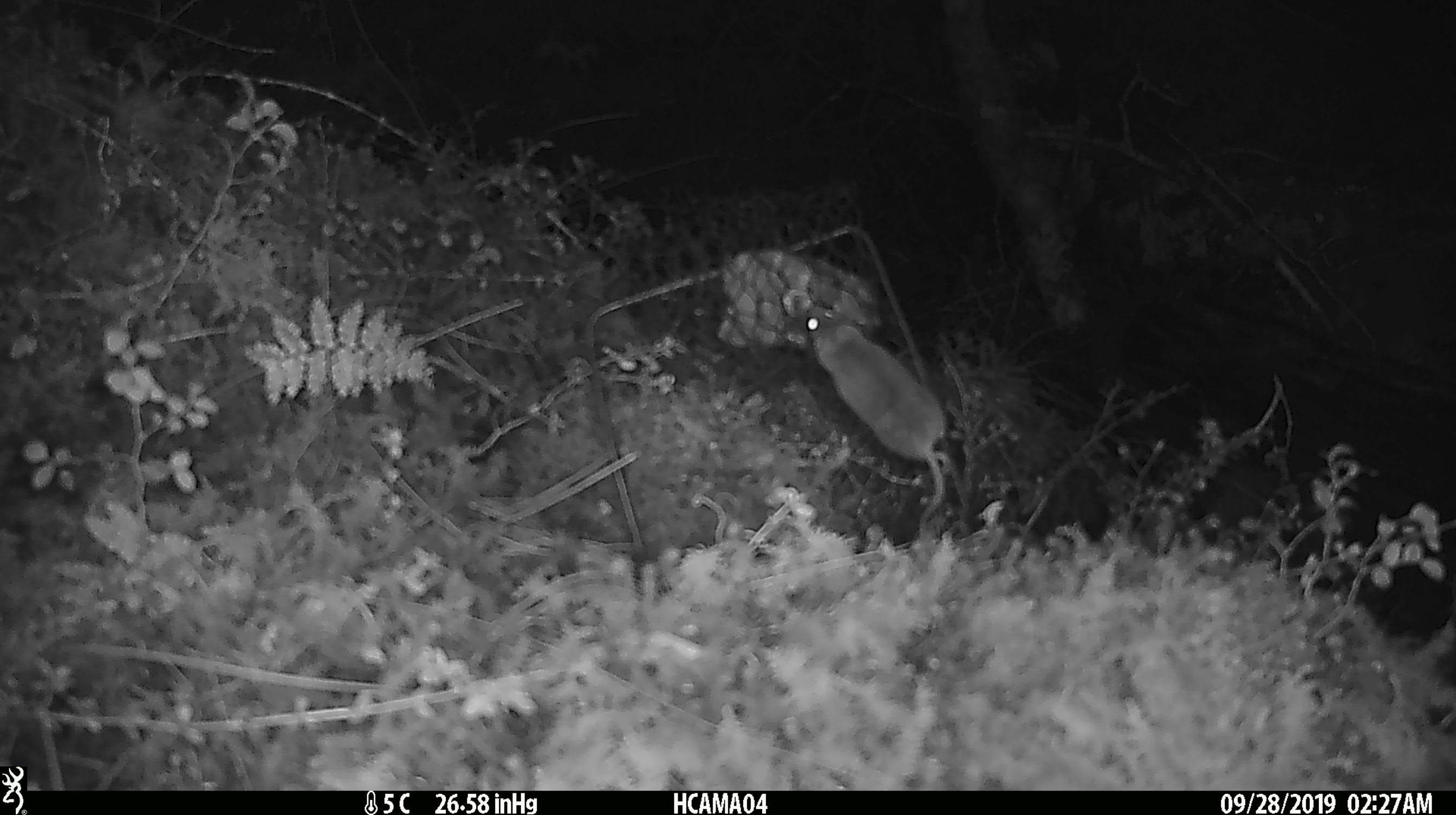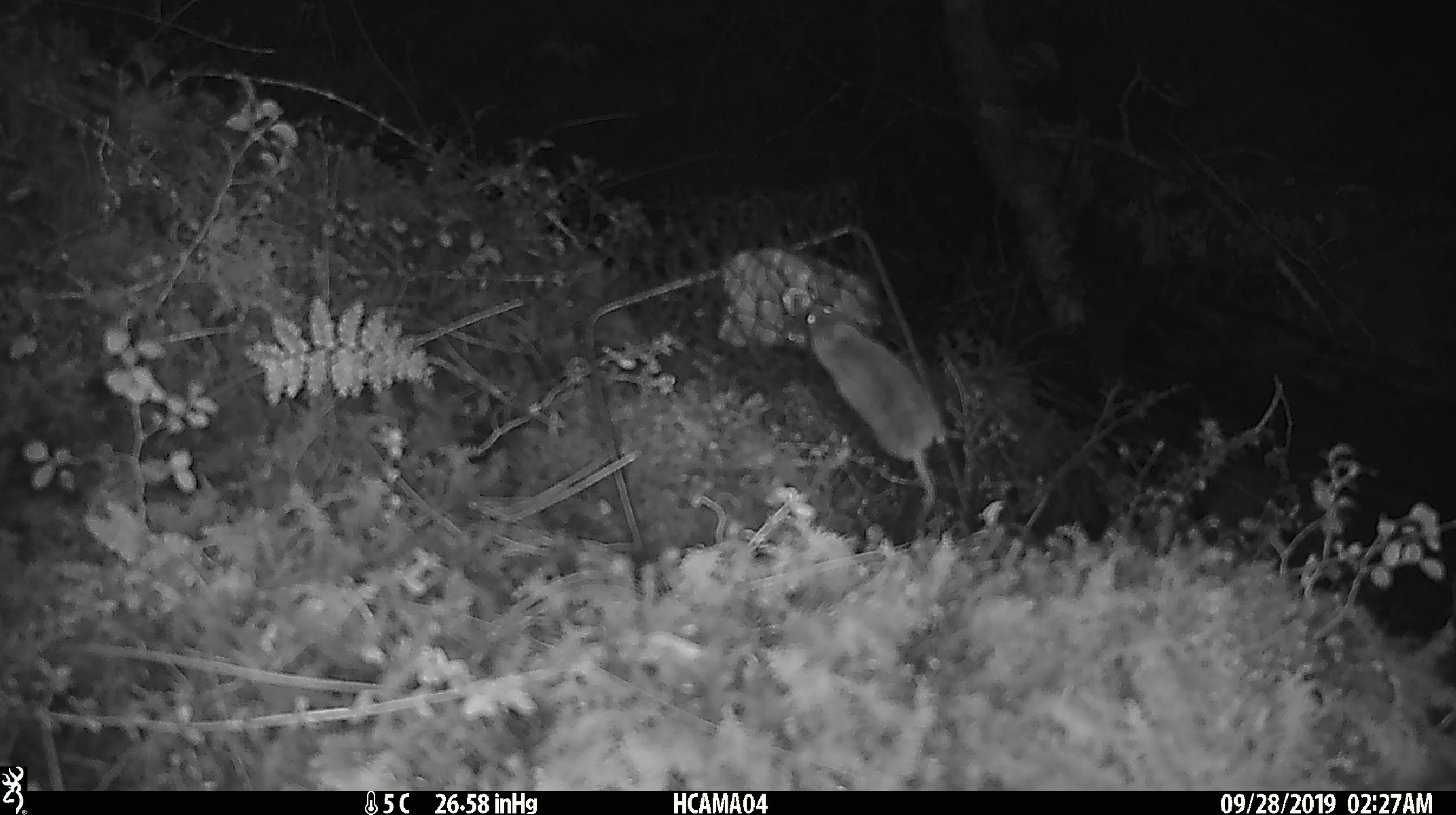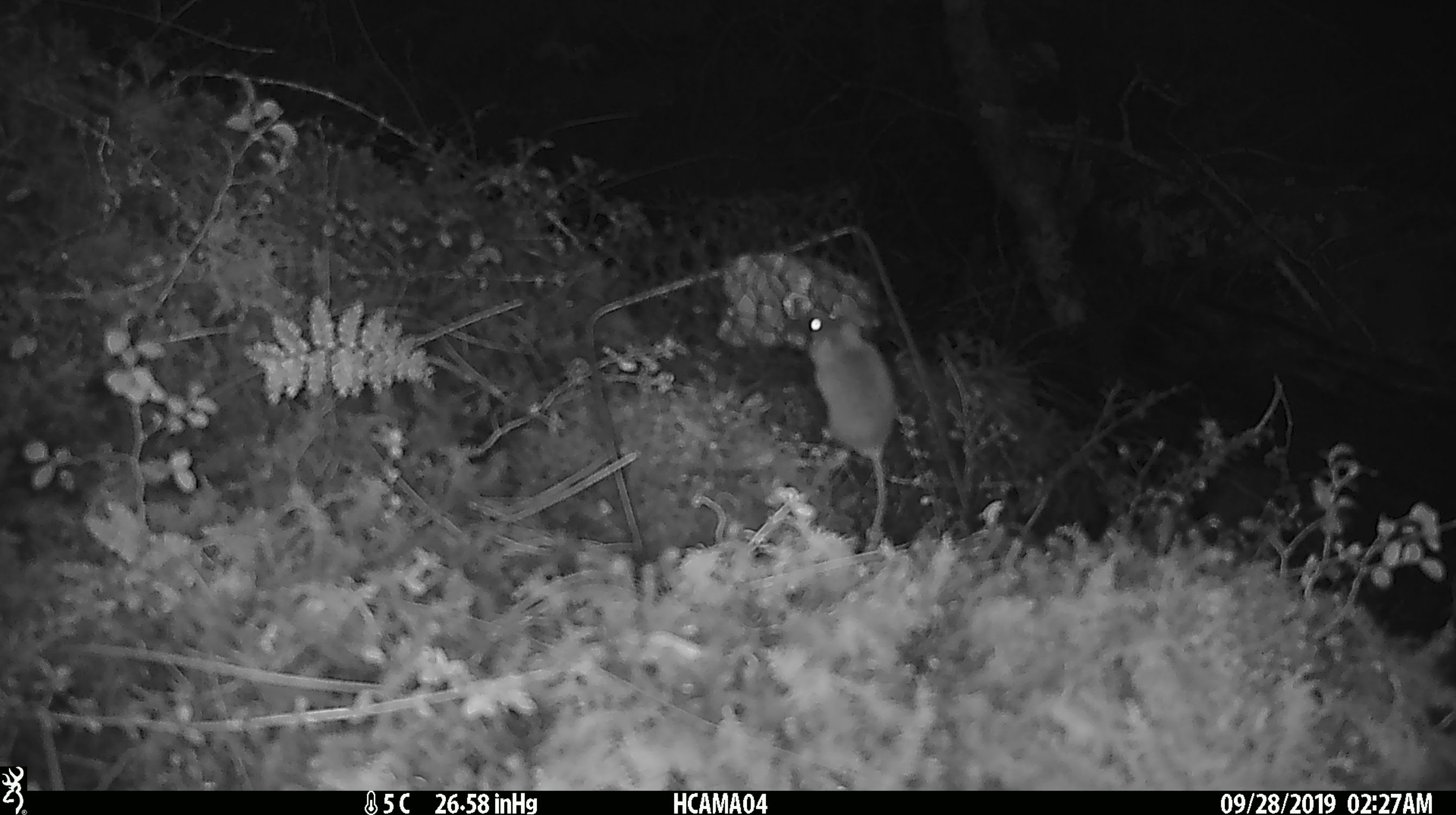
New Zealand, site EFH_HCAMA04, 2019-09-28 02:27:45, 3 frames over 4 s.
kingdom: Animalia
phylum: Chordata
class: Mammalia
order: Rodentia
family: Muridae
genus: Mus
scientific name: Mus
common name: mouse